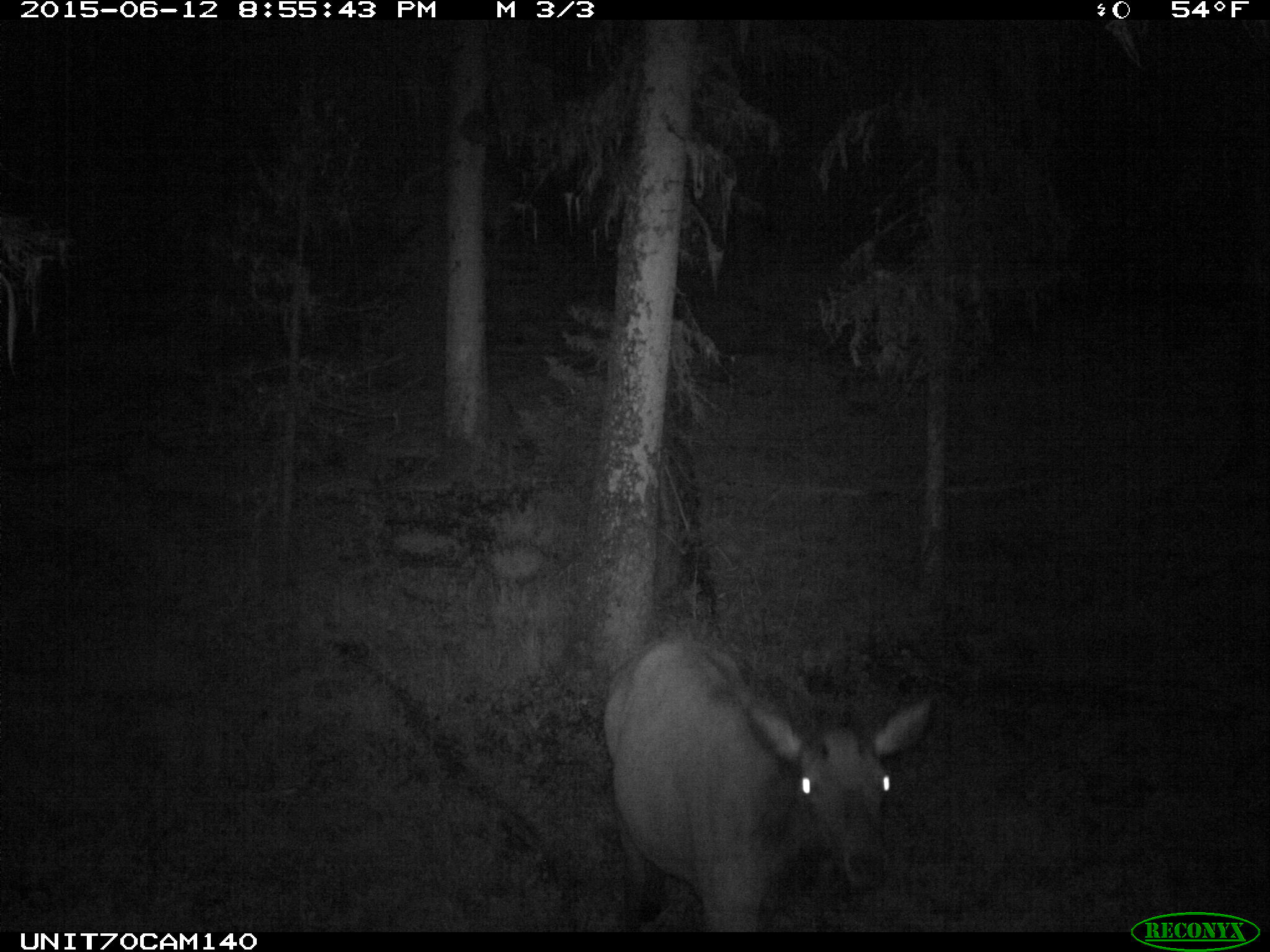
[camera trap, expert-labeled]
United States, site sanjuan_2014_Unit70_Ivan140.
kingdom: Animalia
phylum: Chordata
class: Mammalia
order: Artiodactyla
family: Cervidae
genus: Cervus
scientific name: Cervus elaphus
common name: red deer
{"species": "Cervus elaphus (red deer)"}